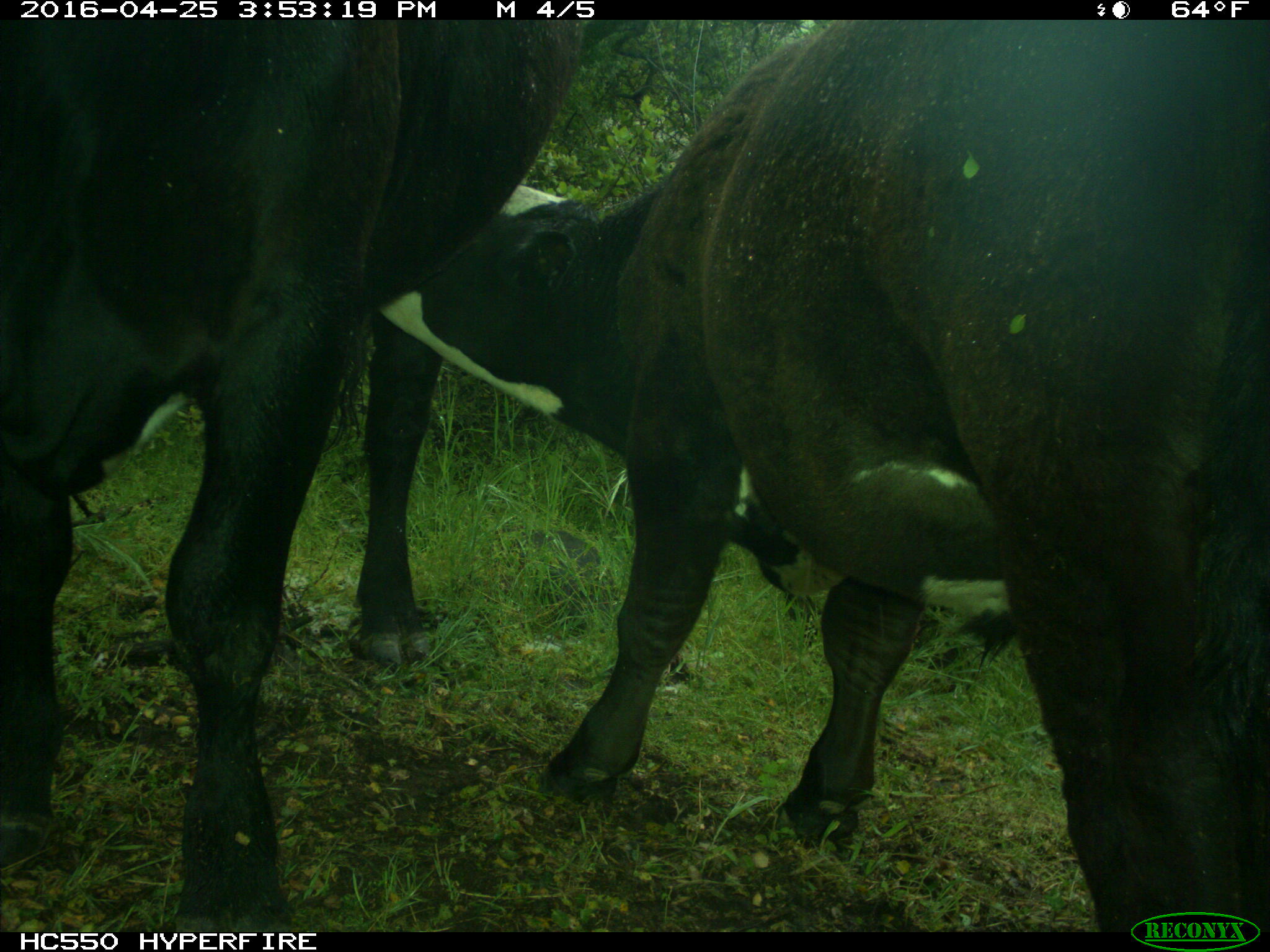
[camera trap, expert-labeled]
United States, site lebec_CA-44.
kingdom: Animalia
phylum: Chordata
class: Mammalia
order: Artiodactyla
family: Bovidae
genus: Bos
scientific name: Bos taurus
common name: domestic cow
Bos taurus (domestic cow).